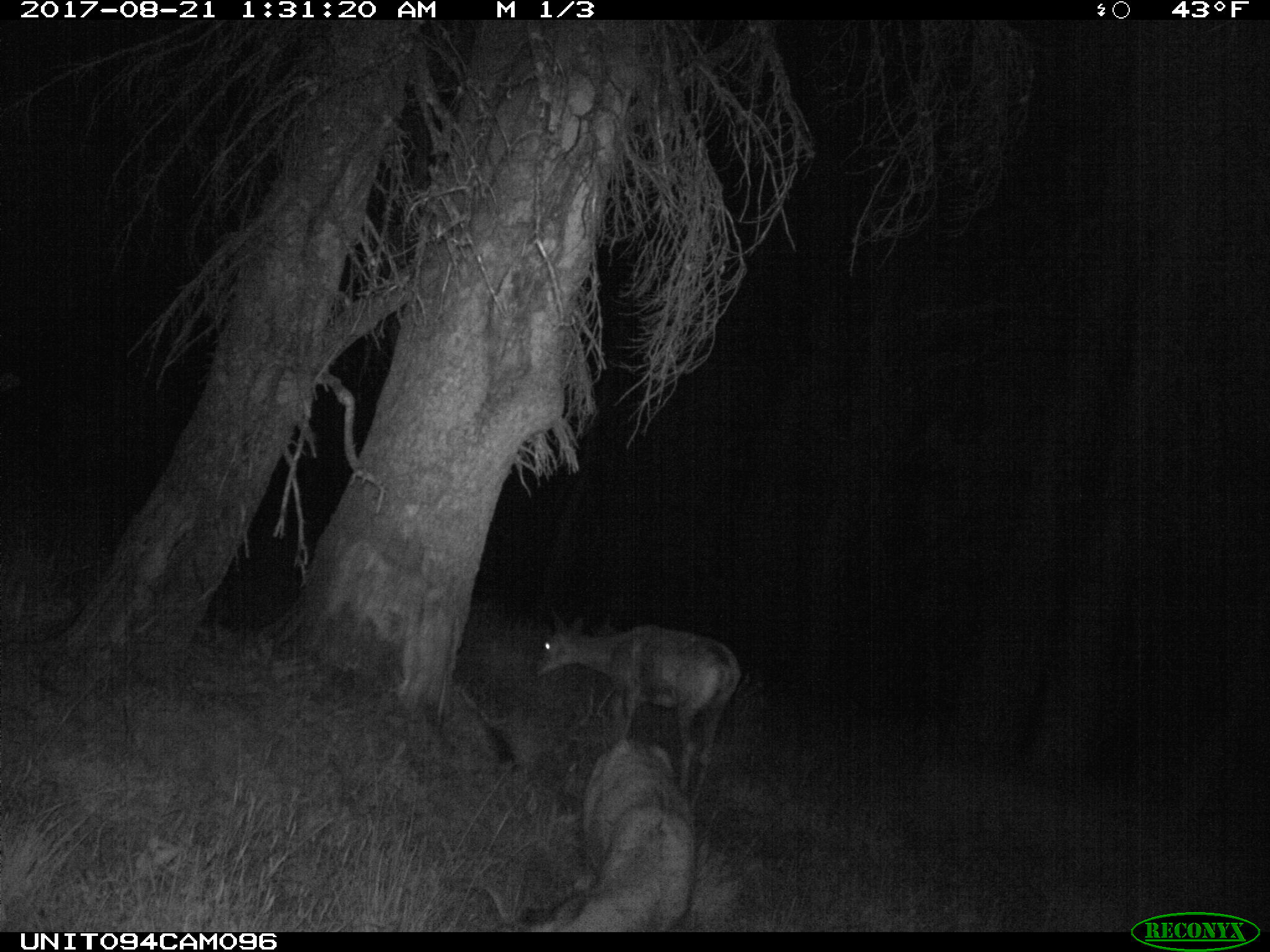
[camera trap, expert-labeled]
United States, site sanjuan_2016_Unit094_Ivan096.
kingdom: Animalia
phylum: Chordata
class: Mammalia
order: Artiodactyla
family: Cervidae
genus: Odocoileus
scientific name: Odocoileus hemionus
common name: mule deer